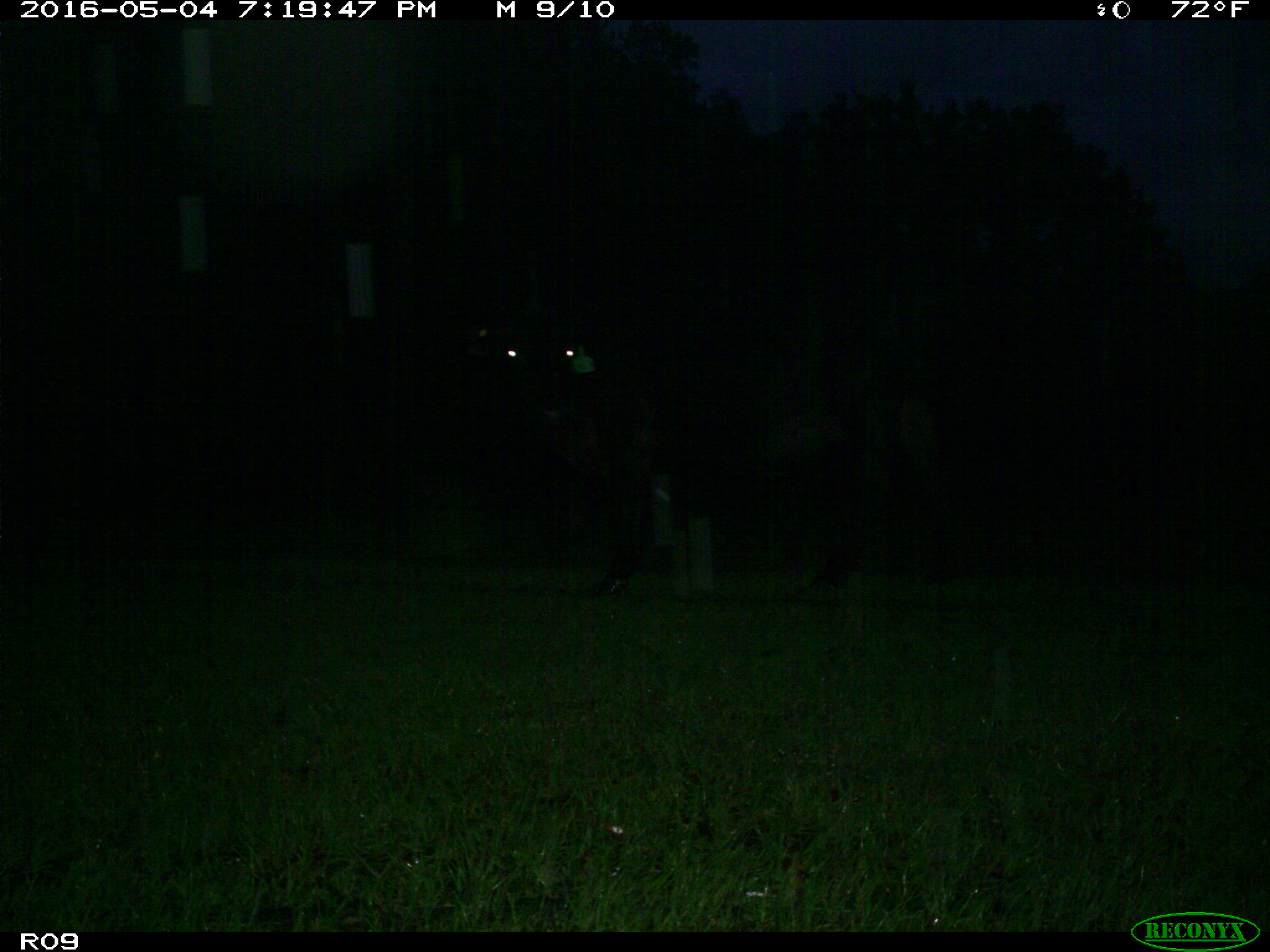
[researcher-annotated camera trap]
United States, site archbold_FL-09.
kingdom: Animalia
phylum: Chordata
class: Mammalia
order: Artiodactyla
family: Bovidae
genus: Bos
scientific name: Bos taurus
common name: domestic cow